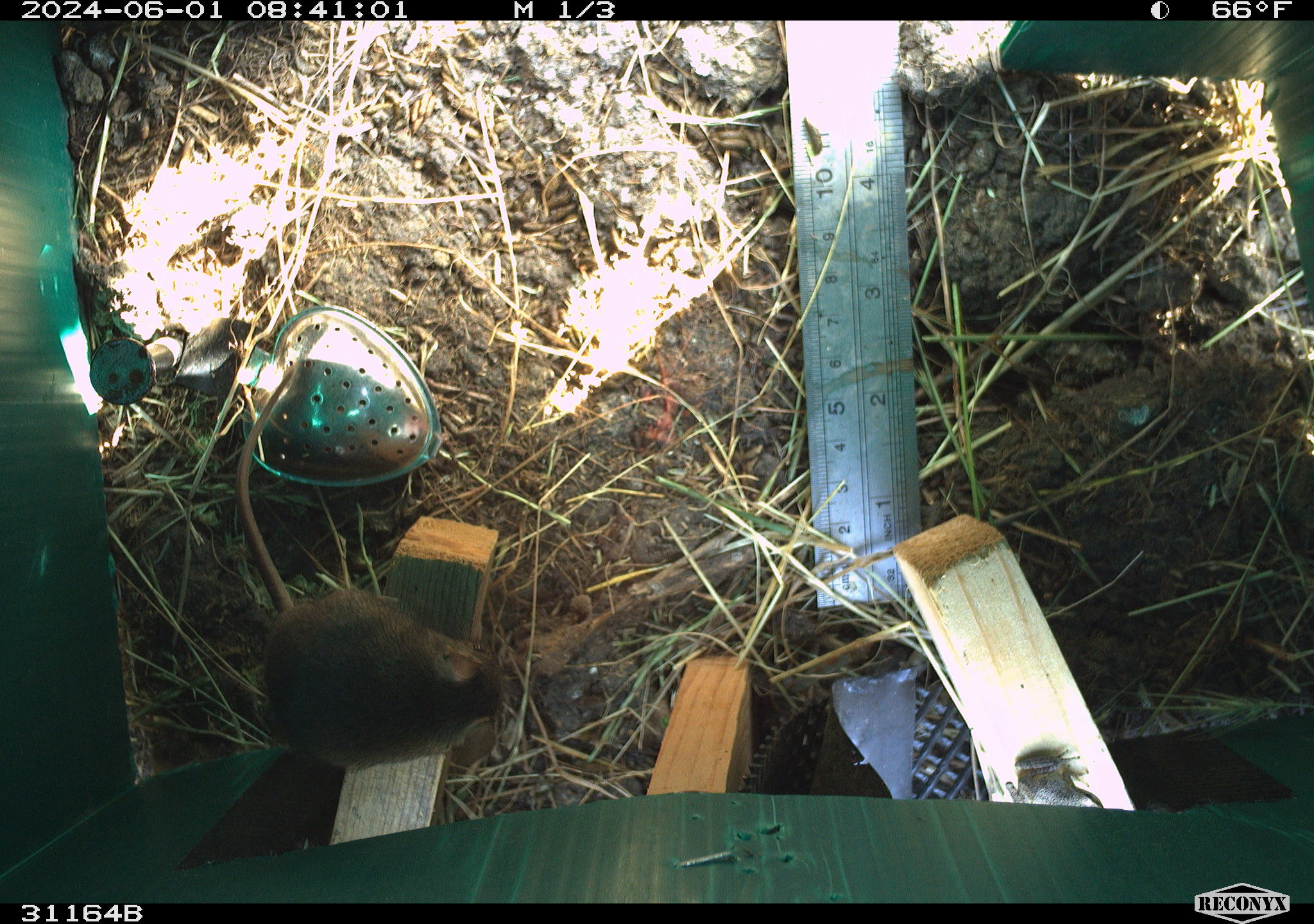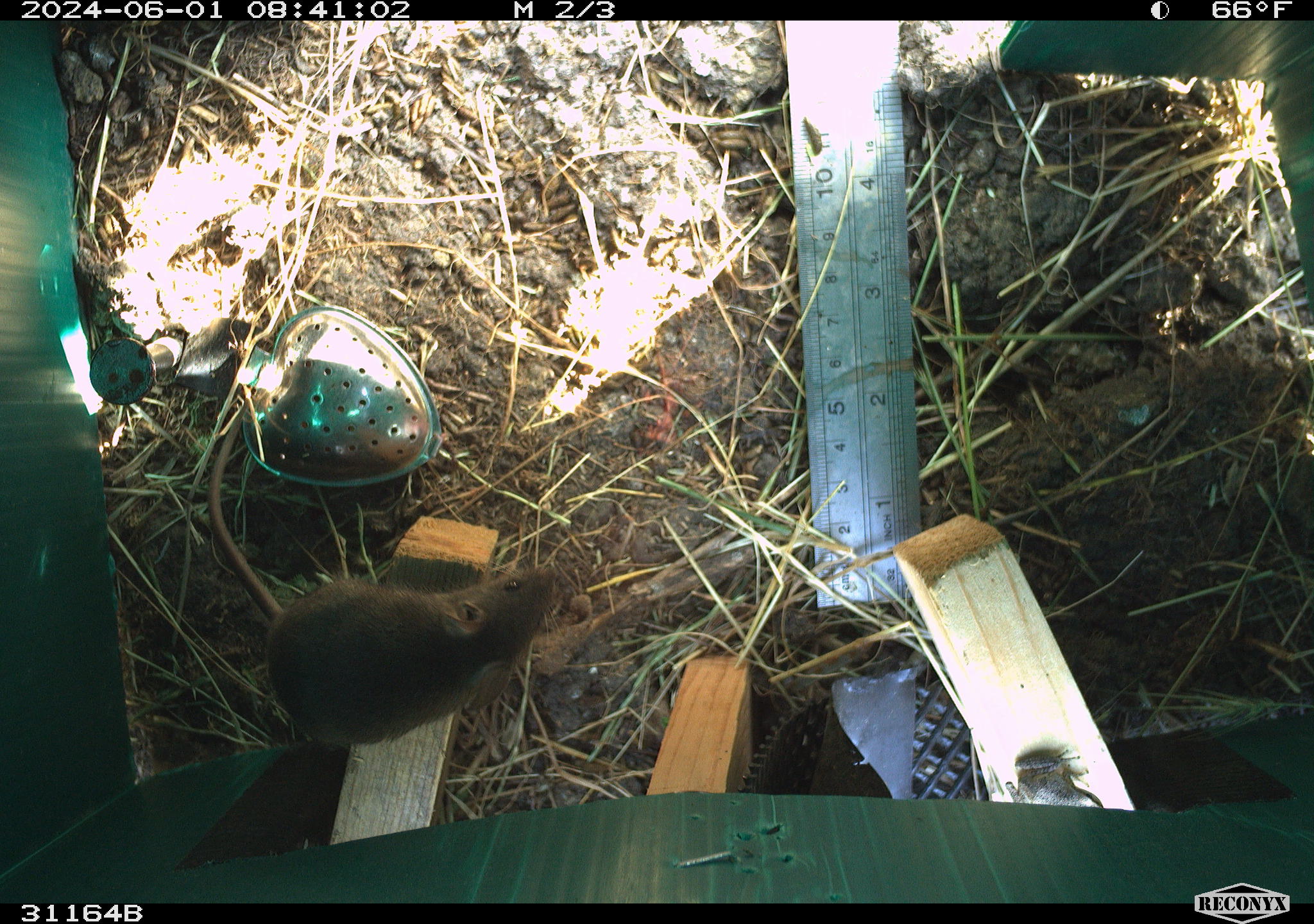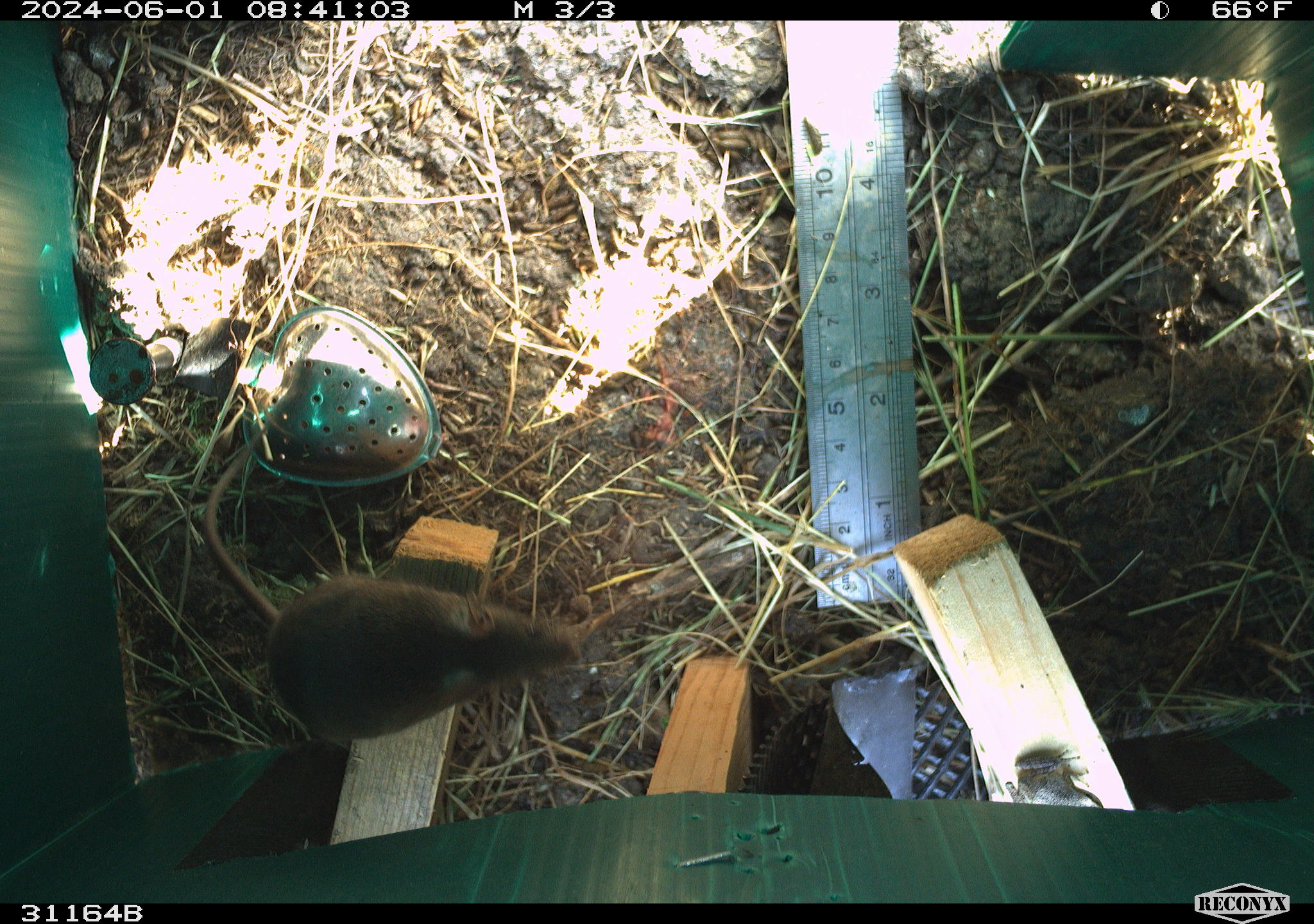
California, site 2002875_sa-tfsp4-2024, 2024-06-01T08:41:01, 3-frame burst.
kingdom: Animalia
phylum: Chordata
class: Mammalia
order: Rodentia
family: Muridae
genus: Mus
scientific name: Mus musculus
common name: house mouse